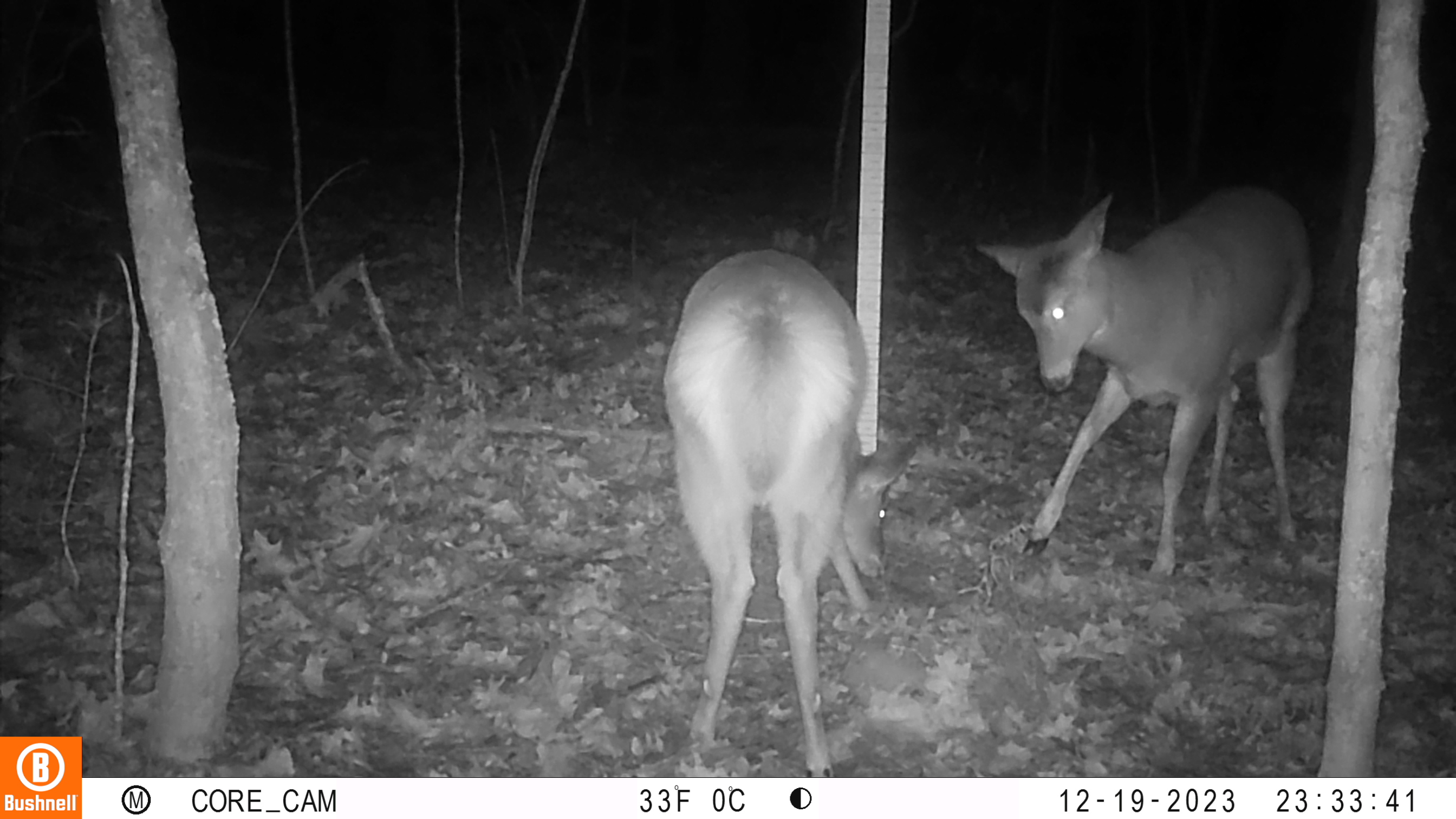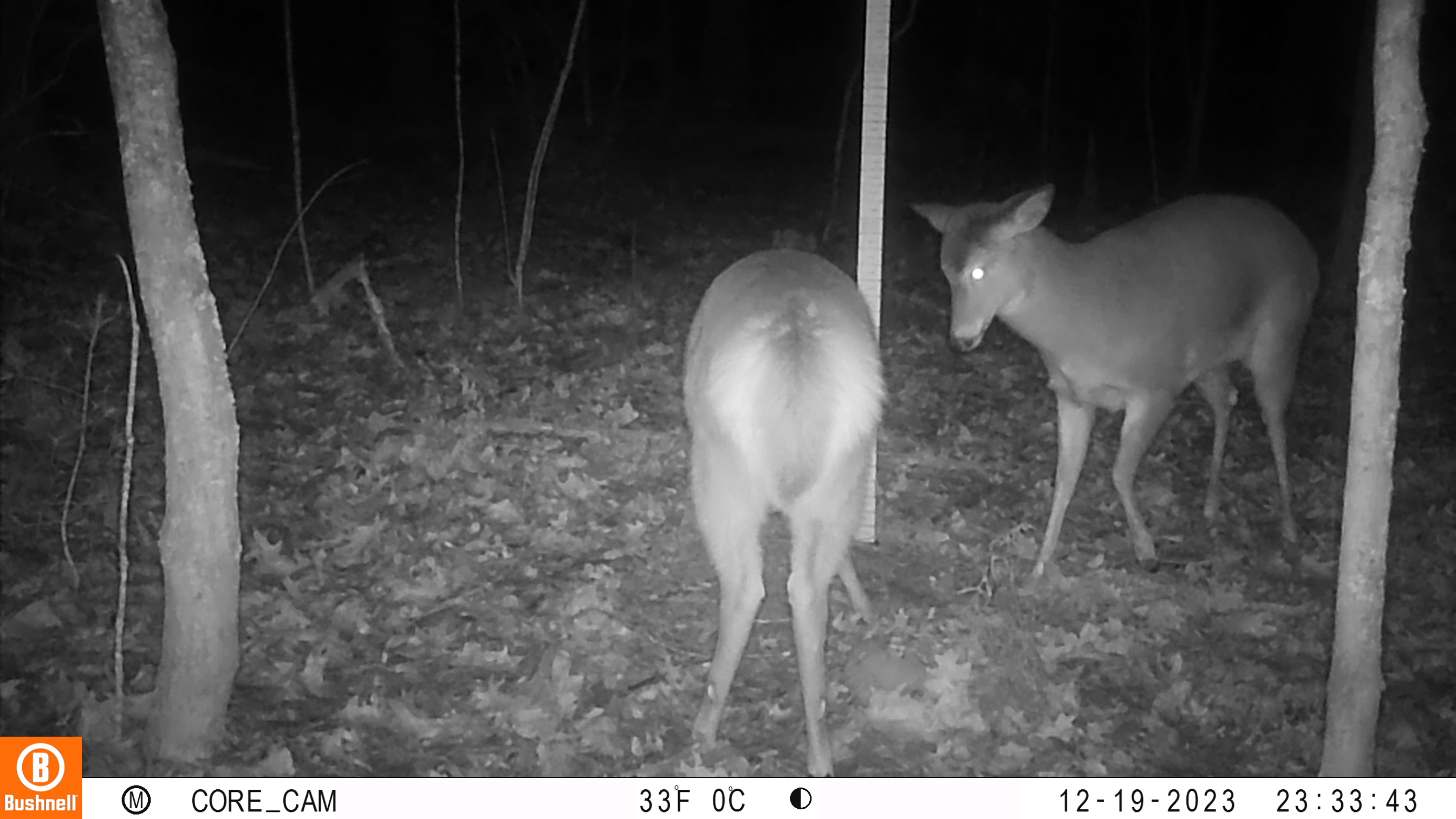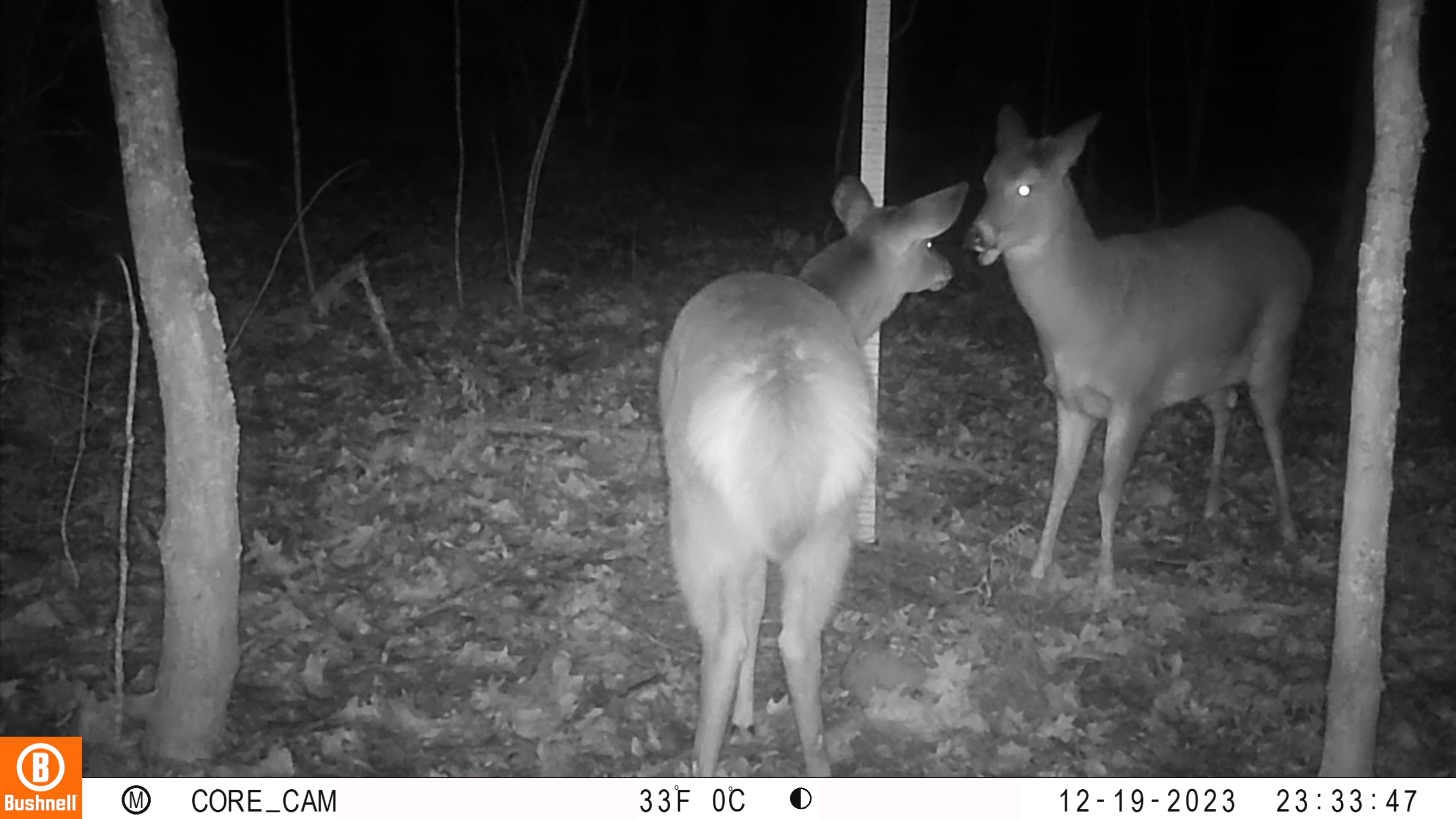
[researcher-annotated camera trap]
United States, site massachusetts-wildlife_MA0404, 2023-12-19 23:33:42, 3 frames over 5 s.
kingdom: Animalia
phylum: Chordata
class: Mammalia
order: Artiodactyla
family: Cervidae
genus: Odocoileus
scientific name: Odocoileus virginianus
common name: white-tailed deer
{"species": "white-tailed deer (Odocoileus virginianus)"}